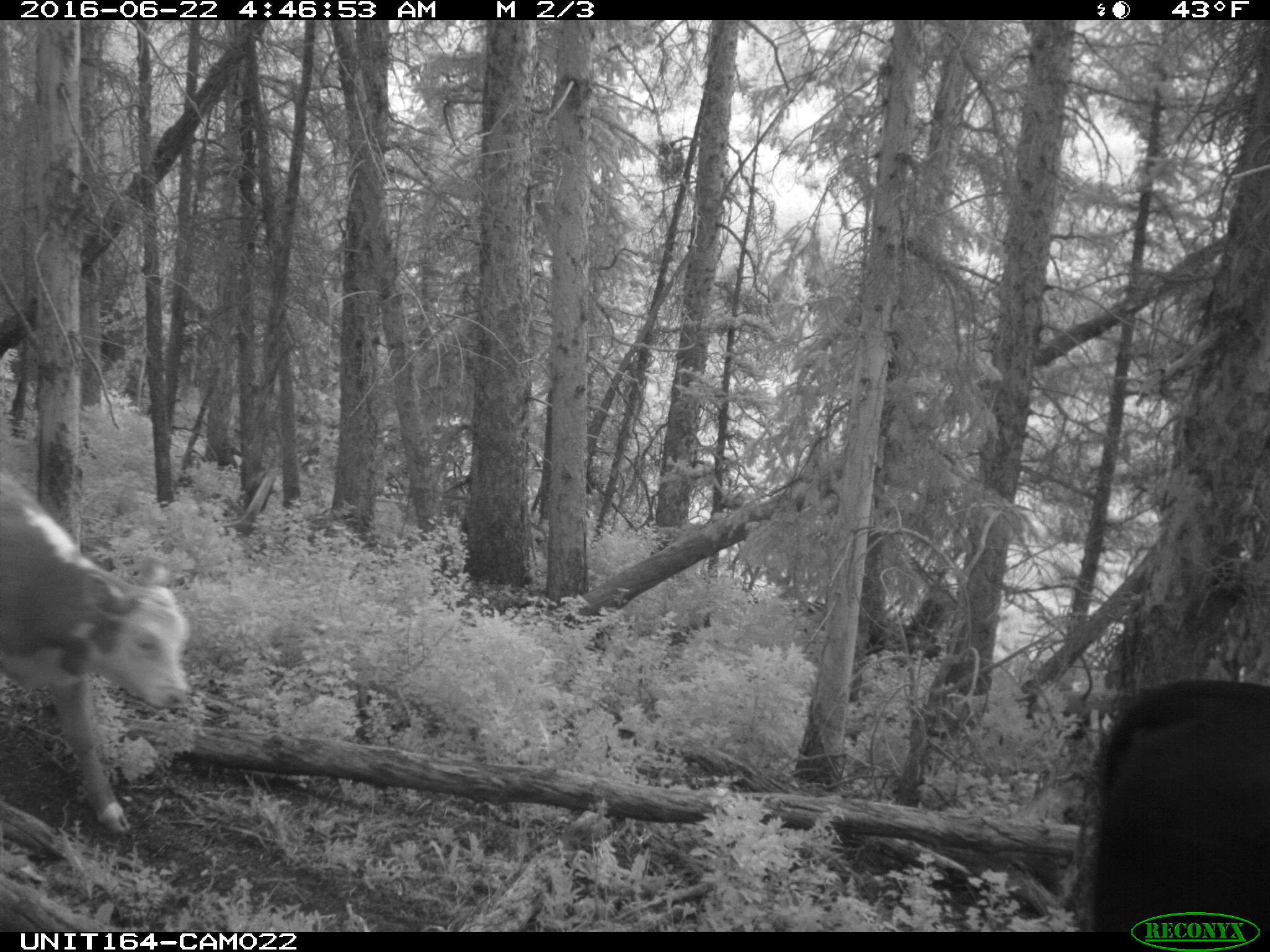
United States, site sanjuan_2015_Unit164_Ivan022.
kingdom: Animalia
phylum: Chordata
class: Mammalia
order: Artiodactyla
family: Bovidae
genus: Bos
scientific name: Bos taurus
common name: domestic cow